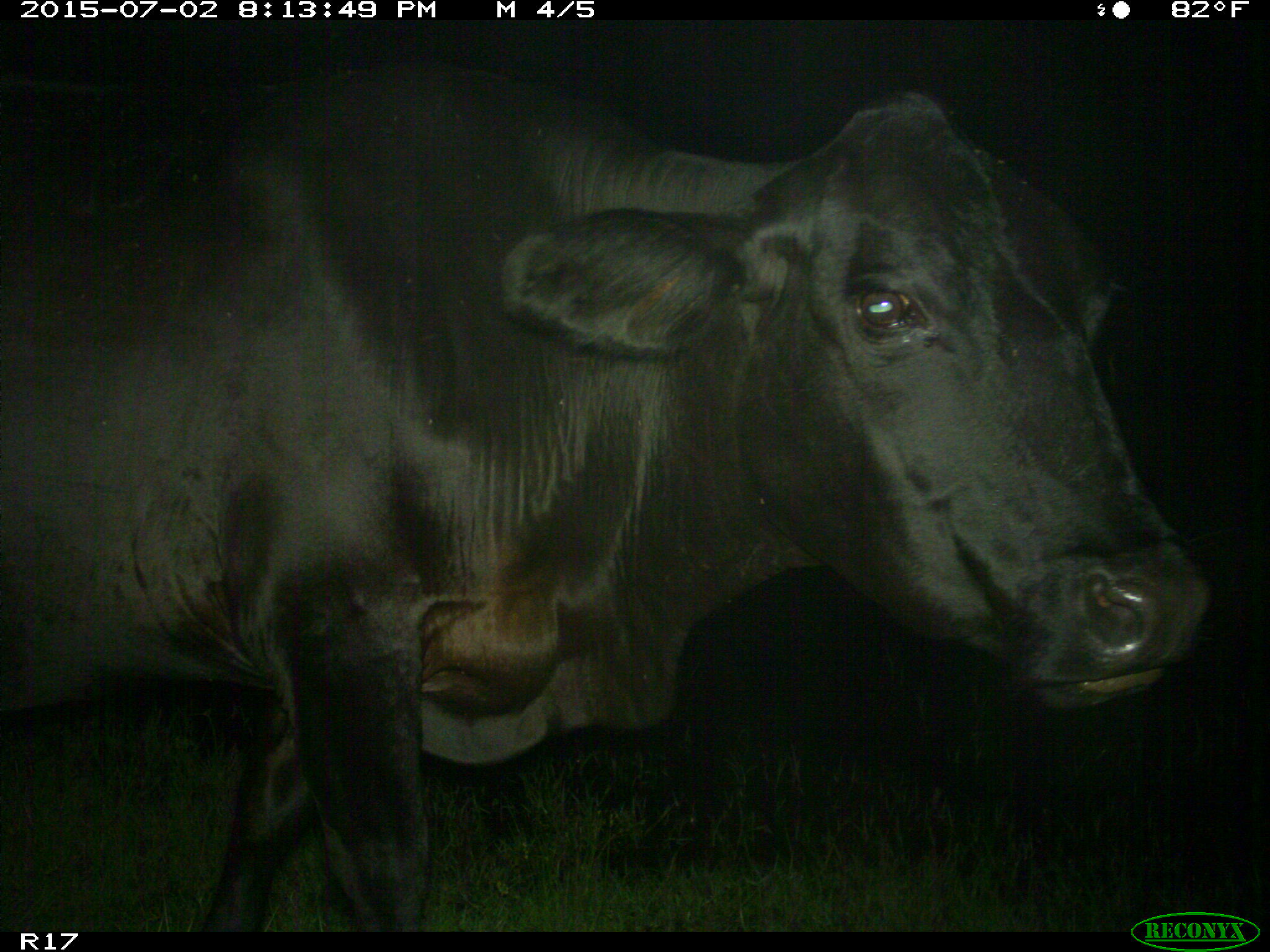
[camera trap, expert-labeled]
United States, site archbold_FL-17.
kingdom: Animalia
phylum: Chordata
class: Mammalia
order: Artiodactyla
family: Bovidae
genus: Bos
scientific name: Bos taurus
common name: domestic cow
Bos taurus (domestic cow).